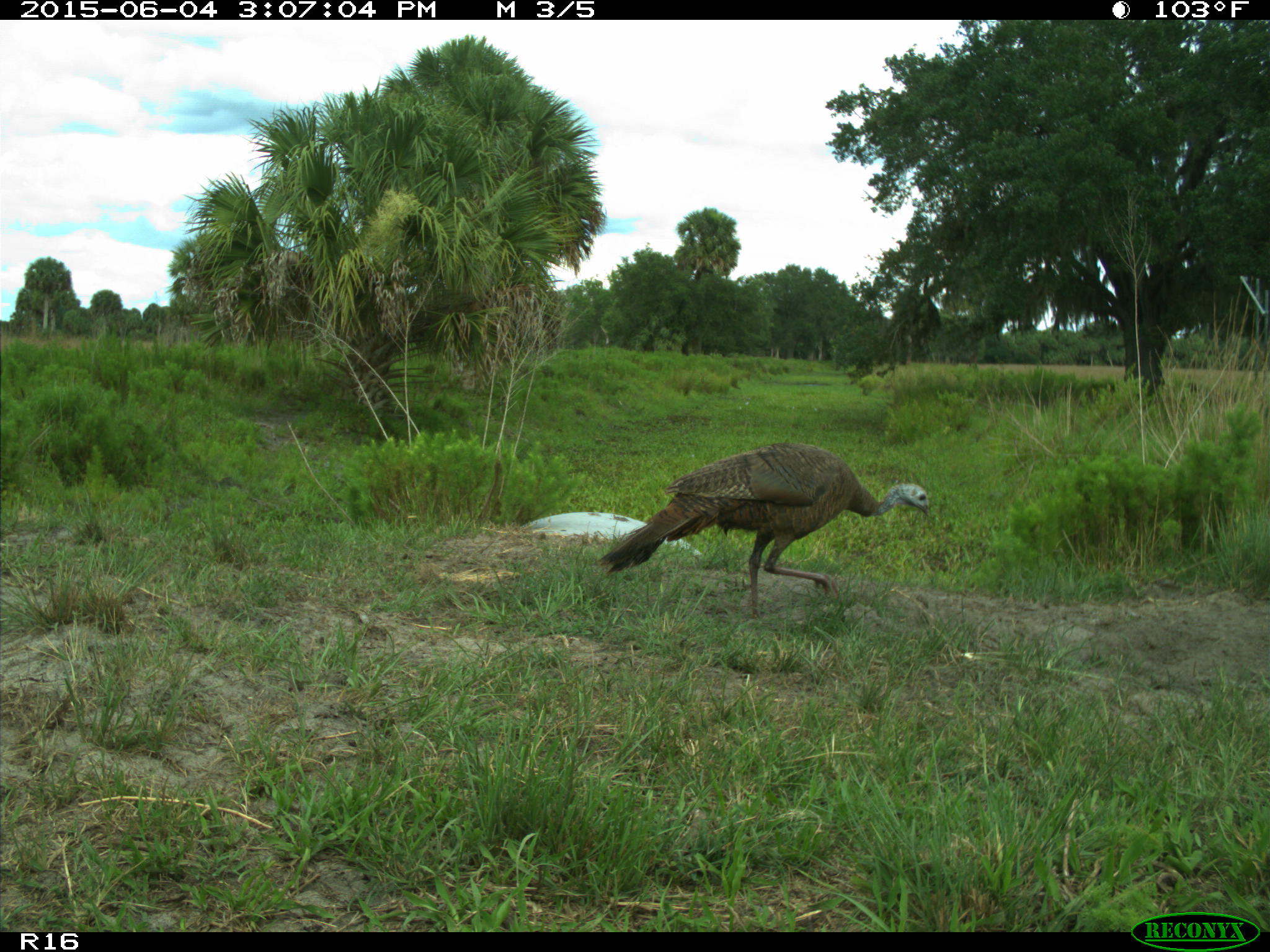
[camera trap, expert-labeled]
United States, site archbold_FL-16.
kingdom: Animalia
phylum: Chordata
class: Aves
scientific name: Aves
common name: birds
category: unidentified bird